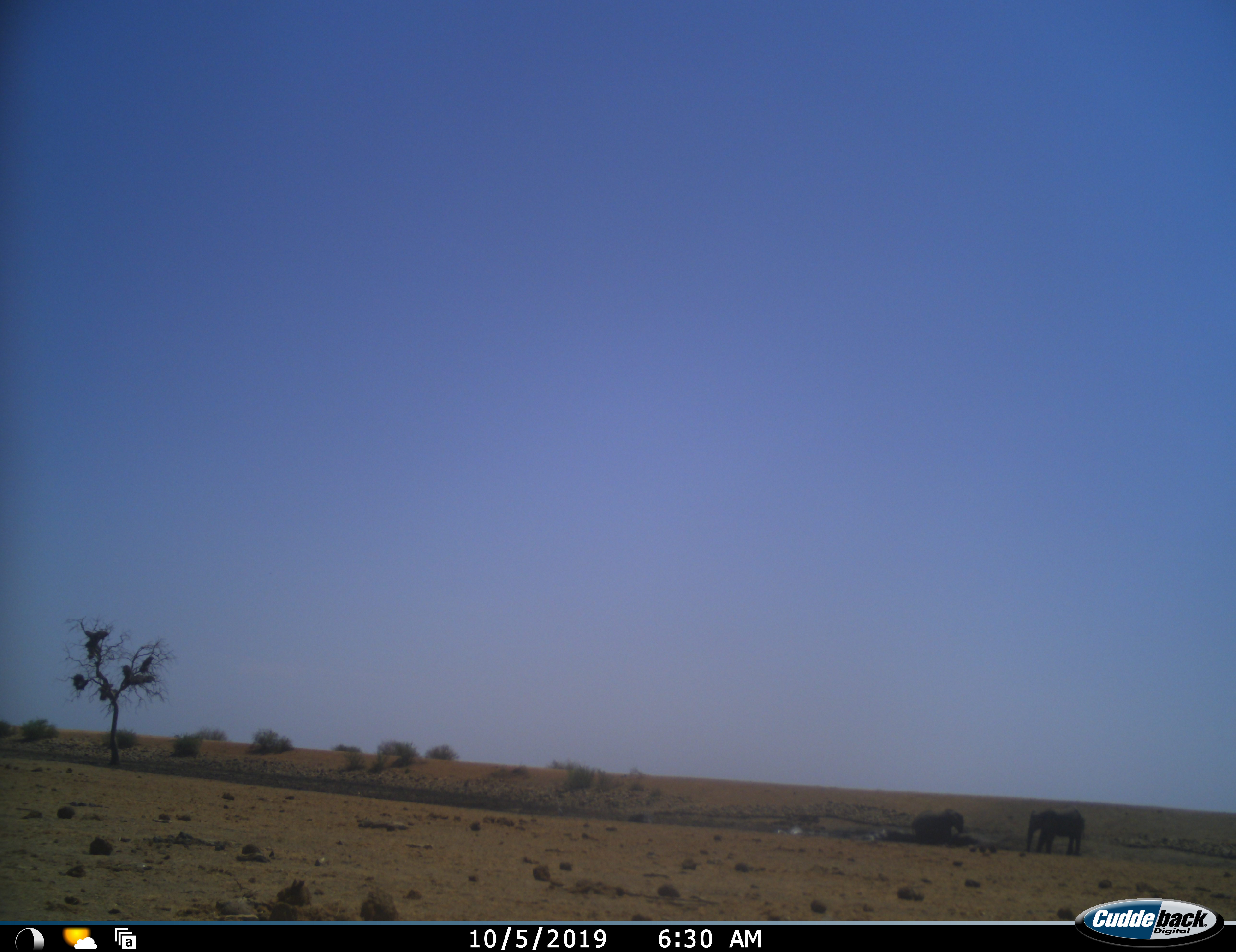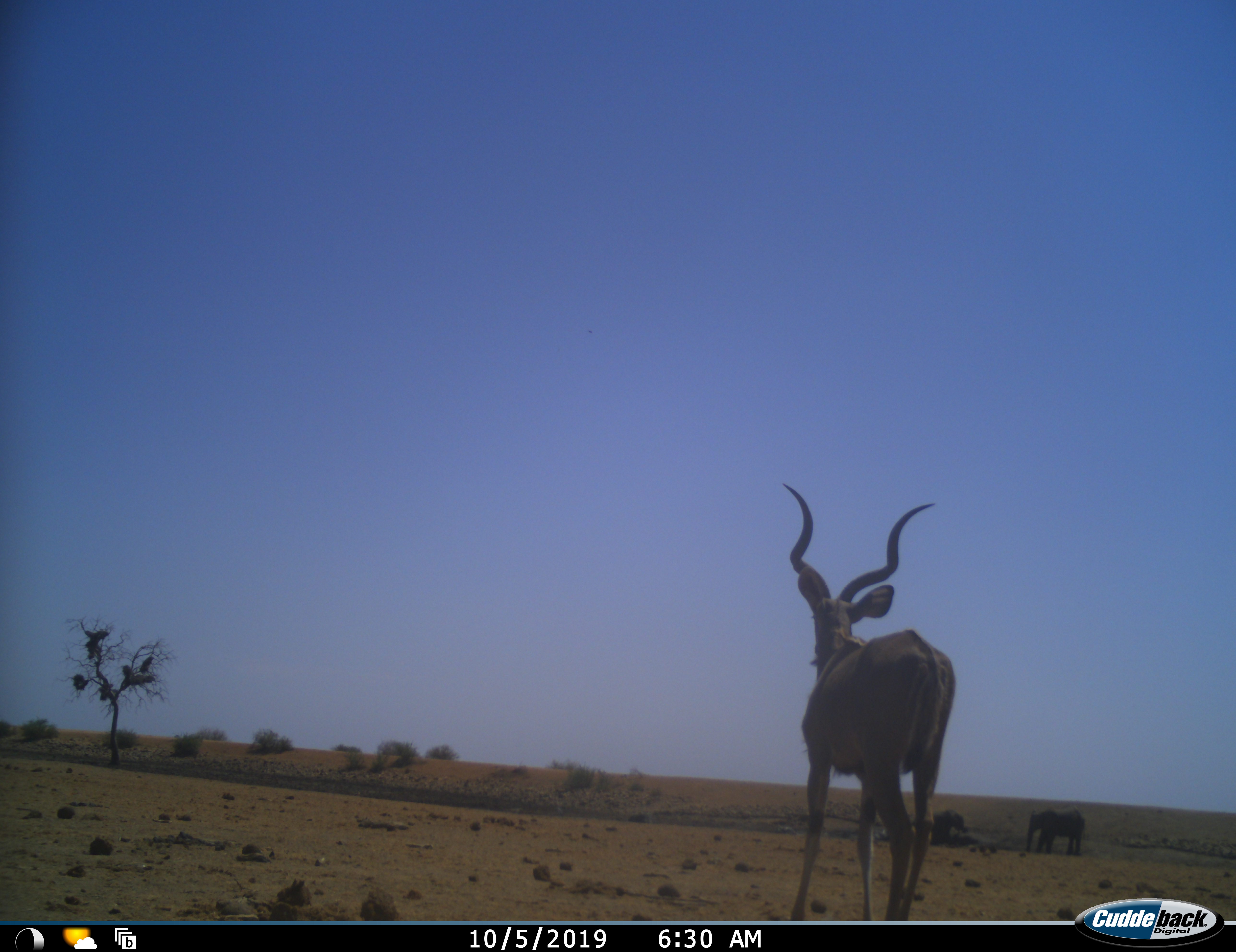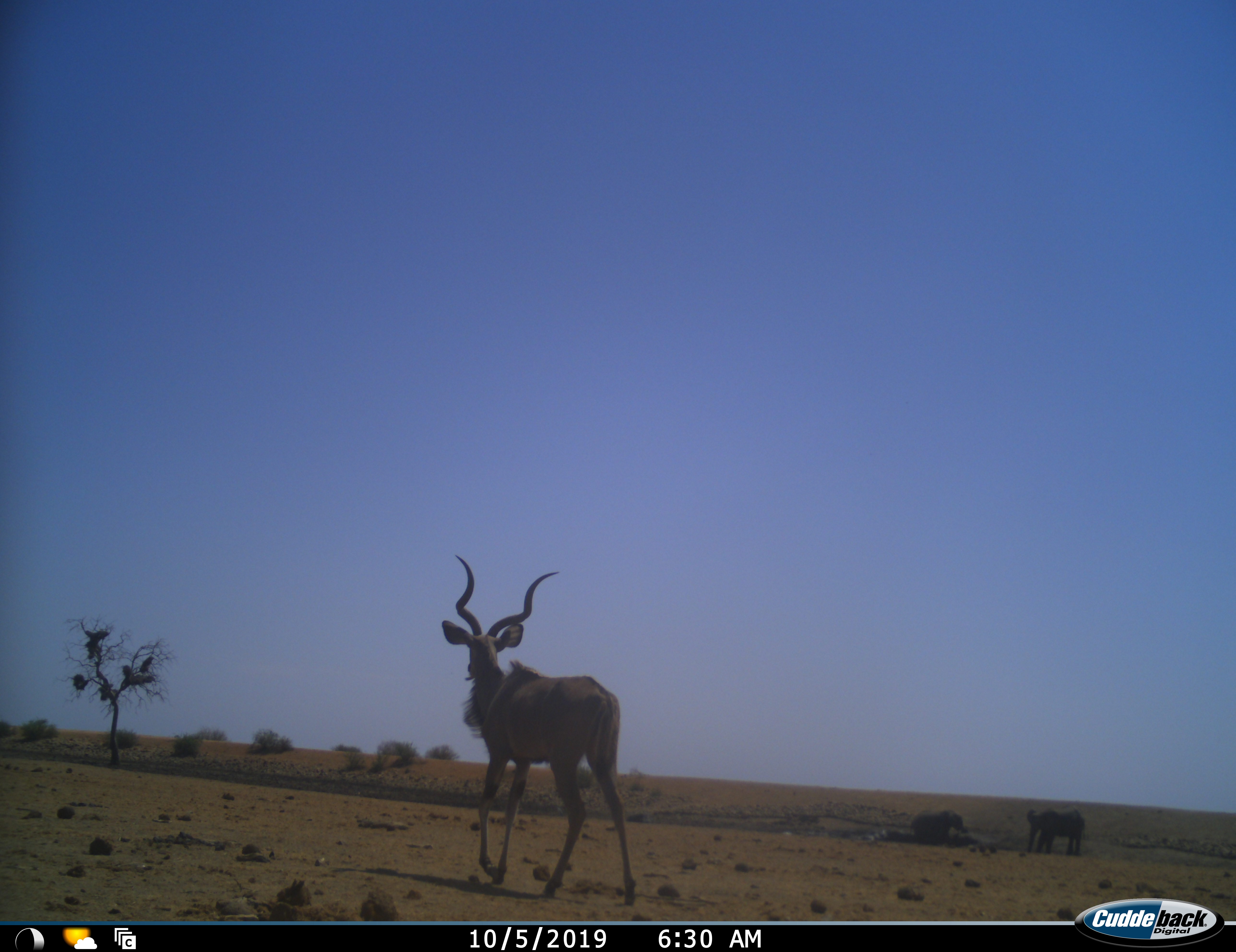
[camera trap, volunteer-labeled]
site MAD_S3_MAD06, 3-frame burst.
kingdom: Animalia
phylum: Chordata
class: Mammalia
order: Proboscidea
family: Elephantidae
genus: Loxodonta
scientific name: Loxodonta africana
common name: african bush elephant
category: elephant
Elephant (african bush elephant) (Loxodonta africana), count 2. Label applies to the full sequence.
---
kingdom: Animalia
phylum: Chordata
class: Mammalia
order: Artiodactyla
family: Bovidae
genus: Tragelaphus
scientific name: Tragelaphus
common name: kudu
Kudu (Tragelaphus), count 1. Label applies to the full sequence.